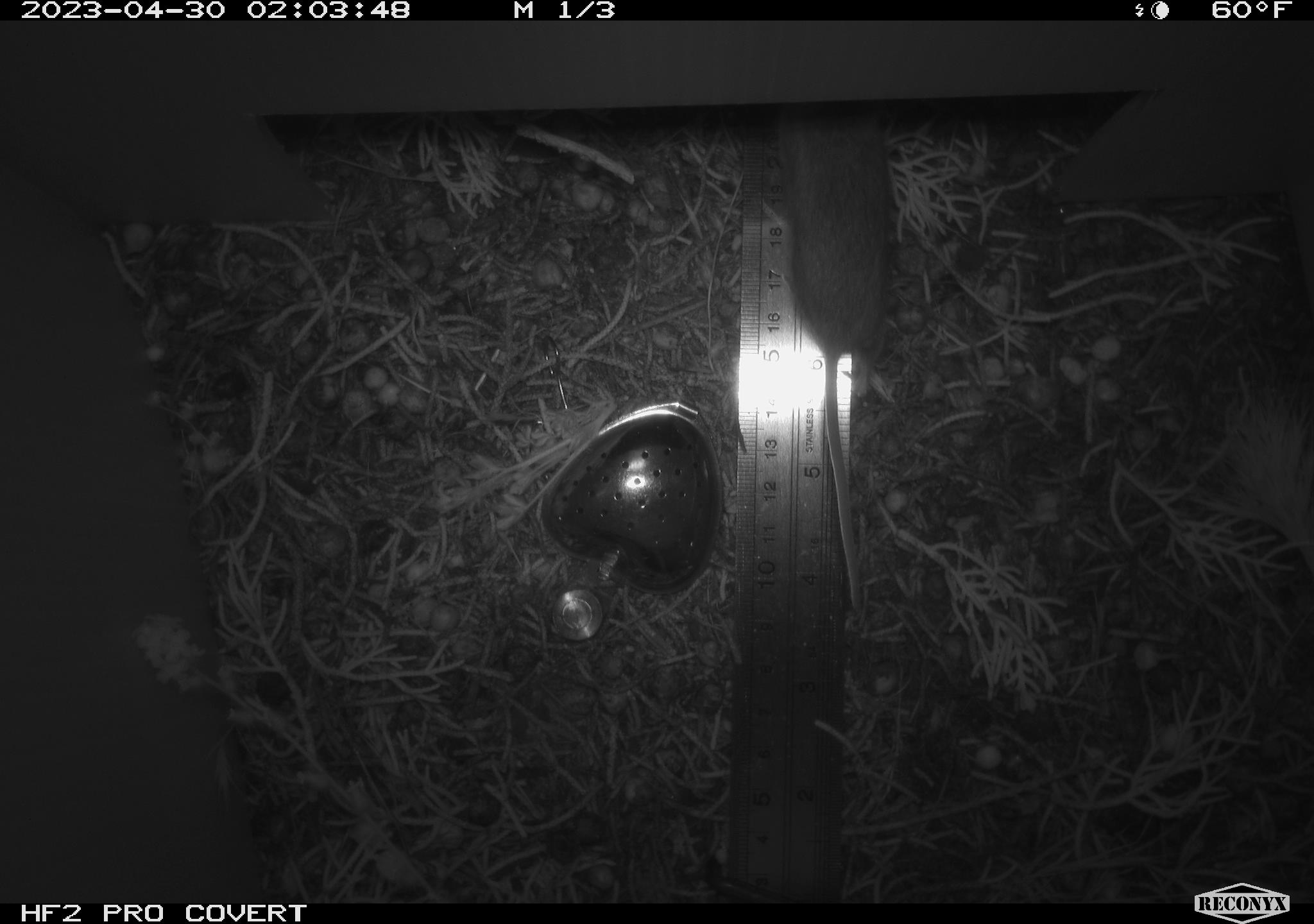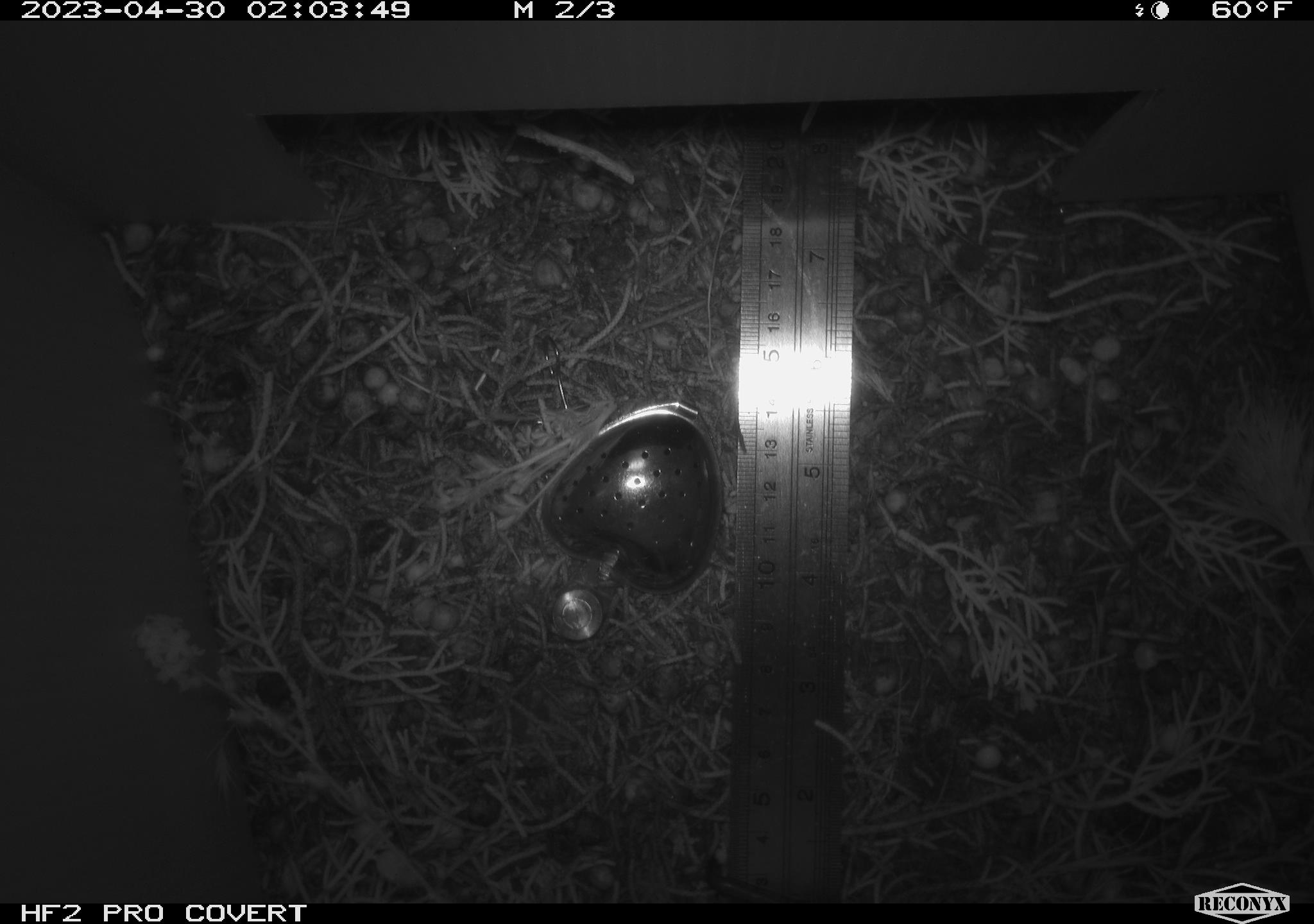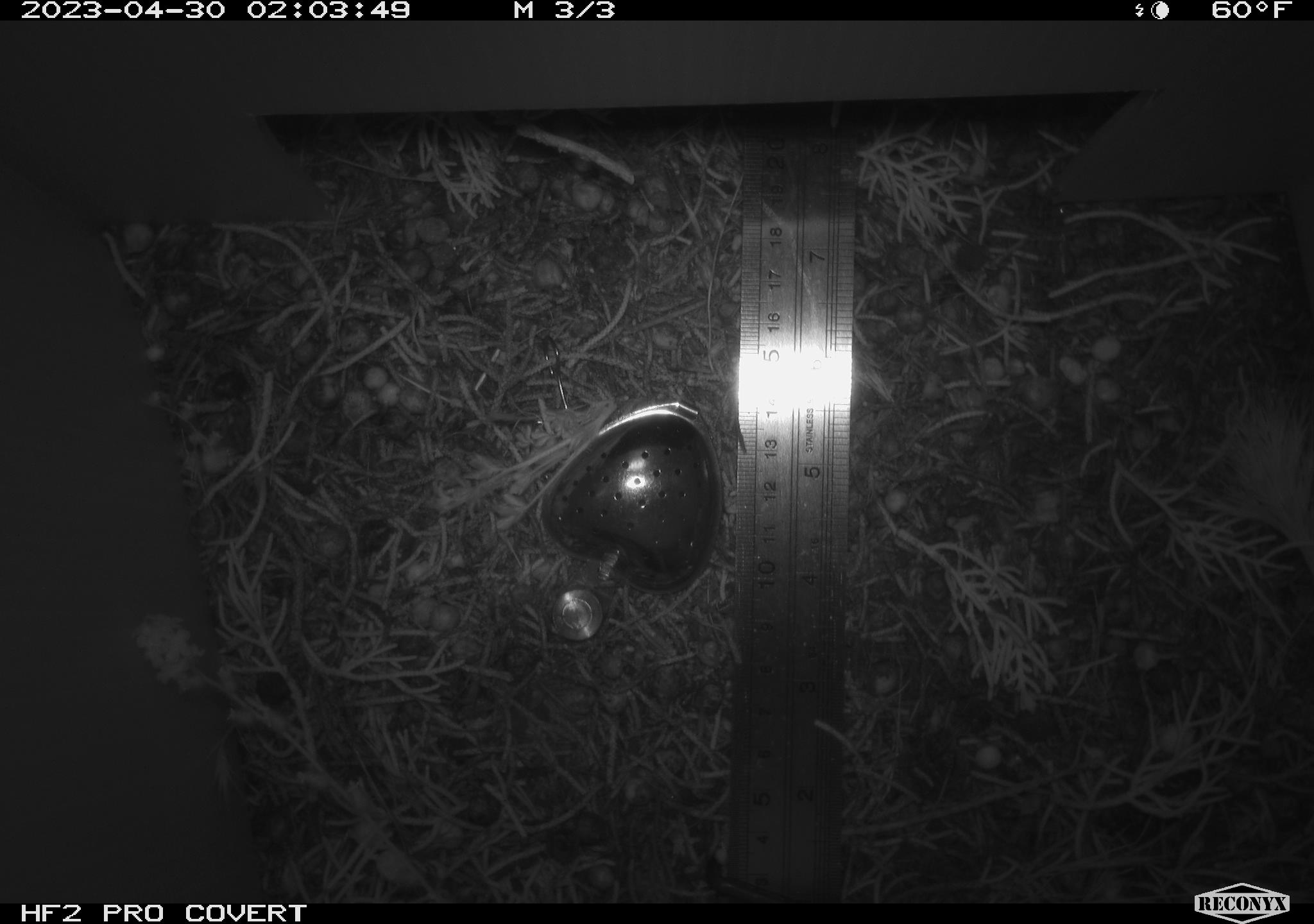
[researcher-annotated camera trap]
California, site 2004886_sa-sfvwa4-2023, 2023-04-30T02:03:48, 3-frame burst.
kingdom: Animalia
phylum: Chordata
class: Mammalia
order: Rodentia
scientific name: Rodentia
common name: mouse species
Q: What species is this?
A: Mouse species (Rodentia).